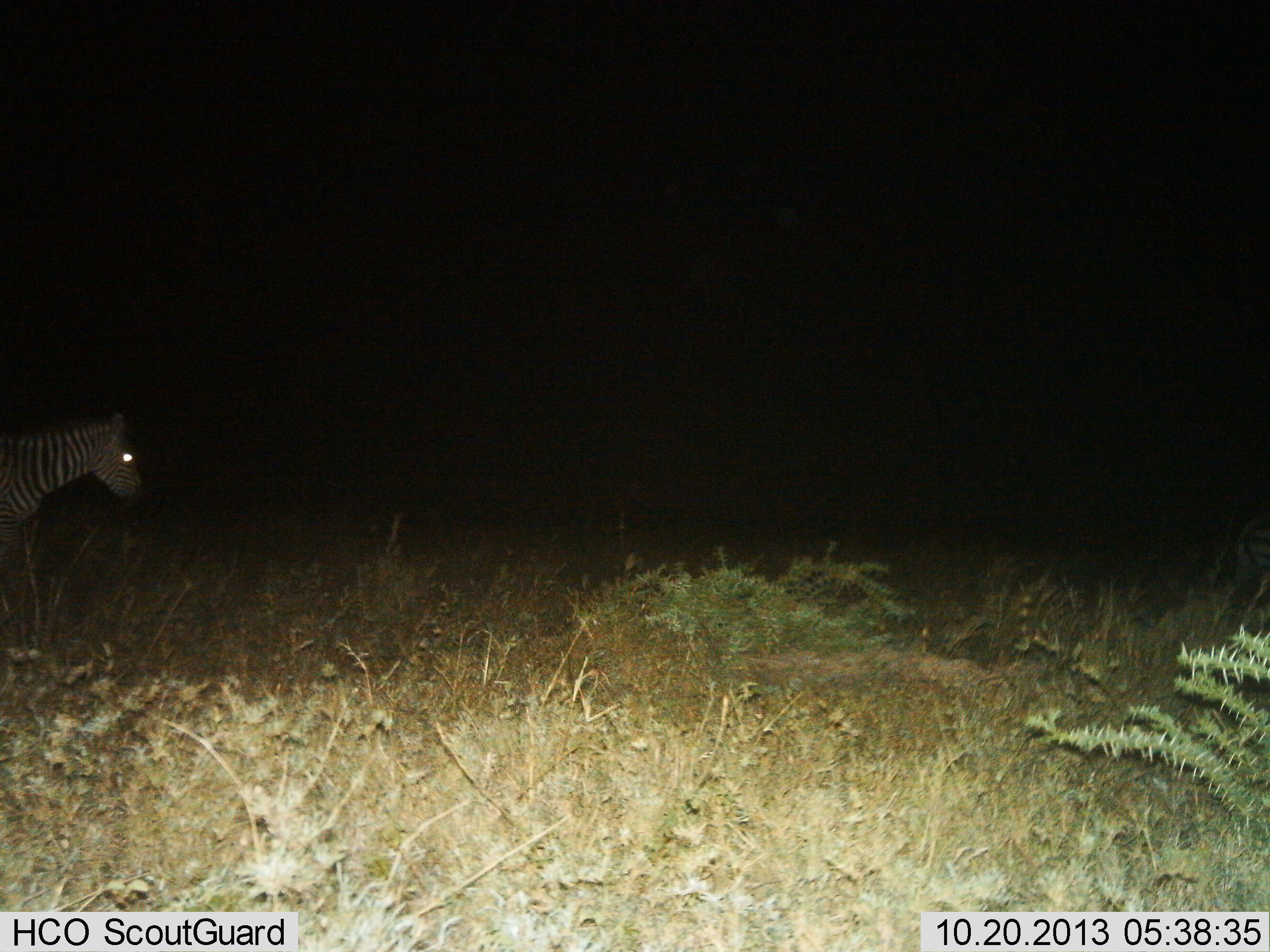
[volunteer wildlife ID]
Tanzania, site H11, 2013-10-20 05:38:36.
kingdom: Animalia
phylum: Chordata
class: Mammalia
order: Perissodactyla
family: Equidae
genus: Equus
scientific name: Equus quagga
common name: plains zebra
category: zebra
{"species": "zebra (plains zebra) (Equus quagga)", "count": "1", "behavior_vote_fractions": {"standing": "75%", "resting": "0%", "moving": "31%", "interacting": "0%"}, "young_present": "0%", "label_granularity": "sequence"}